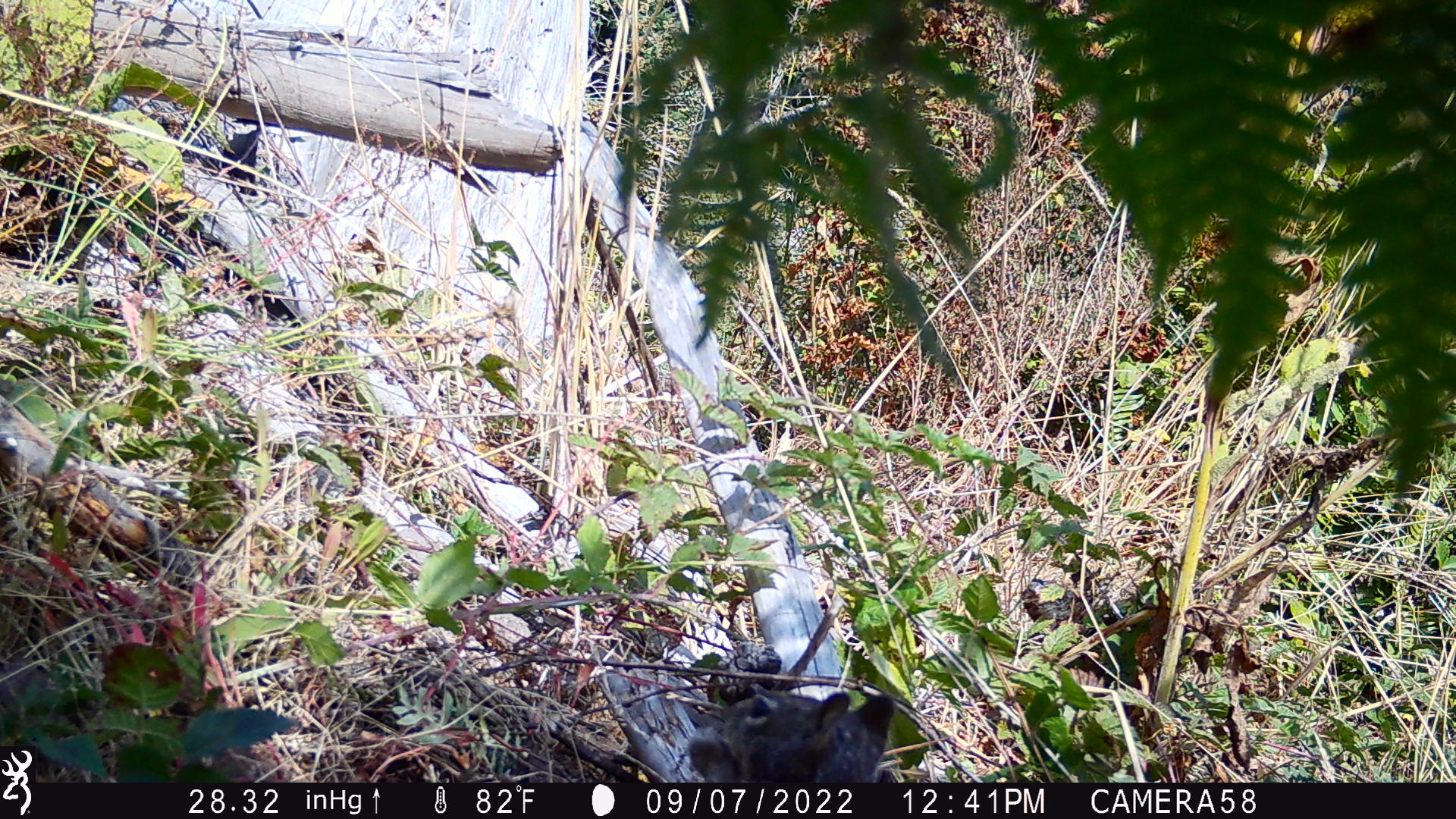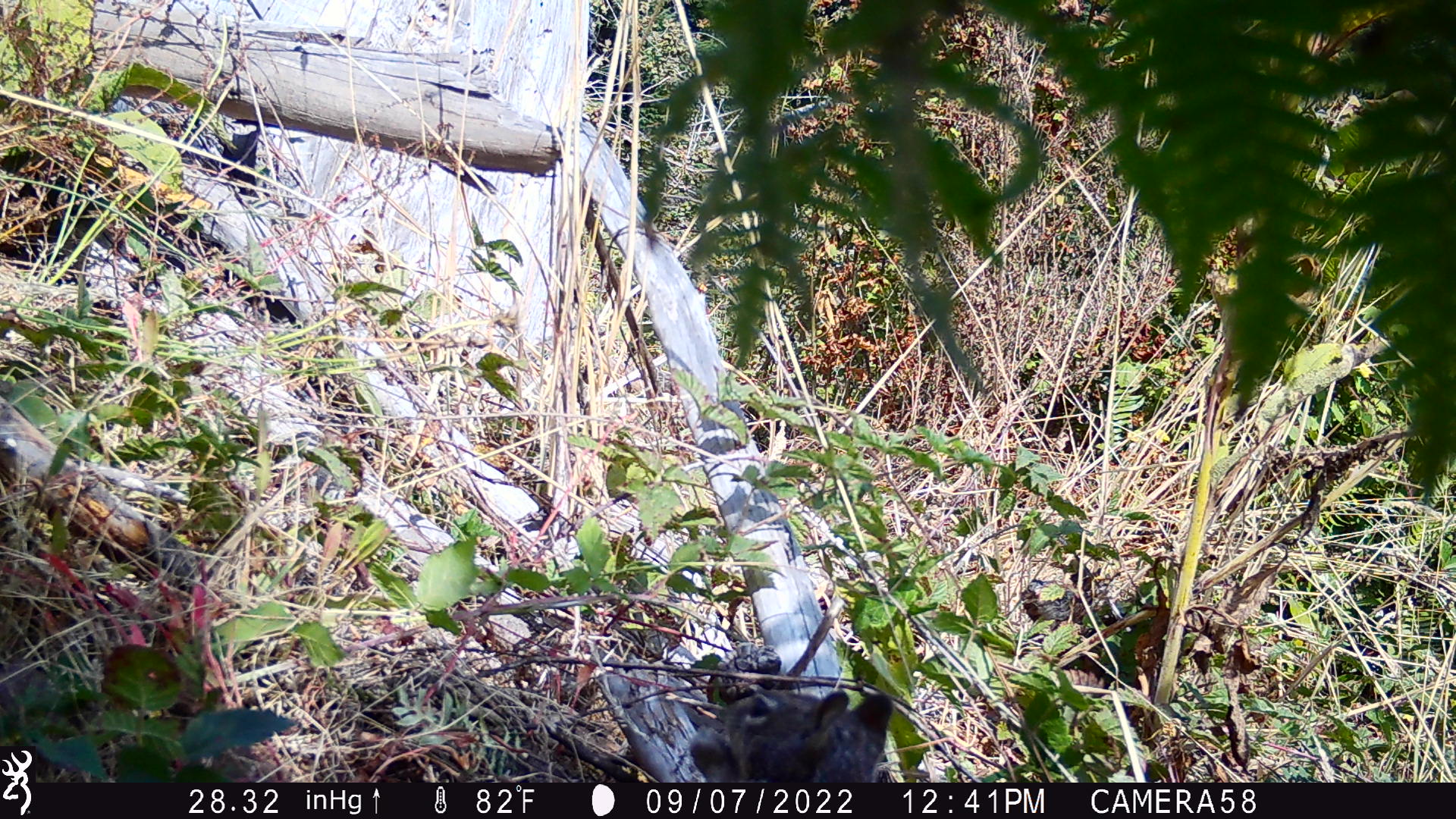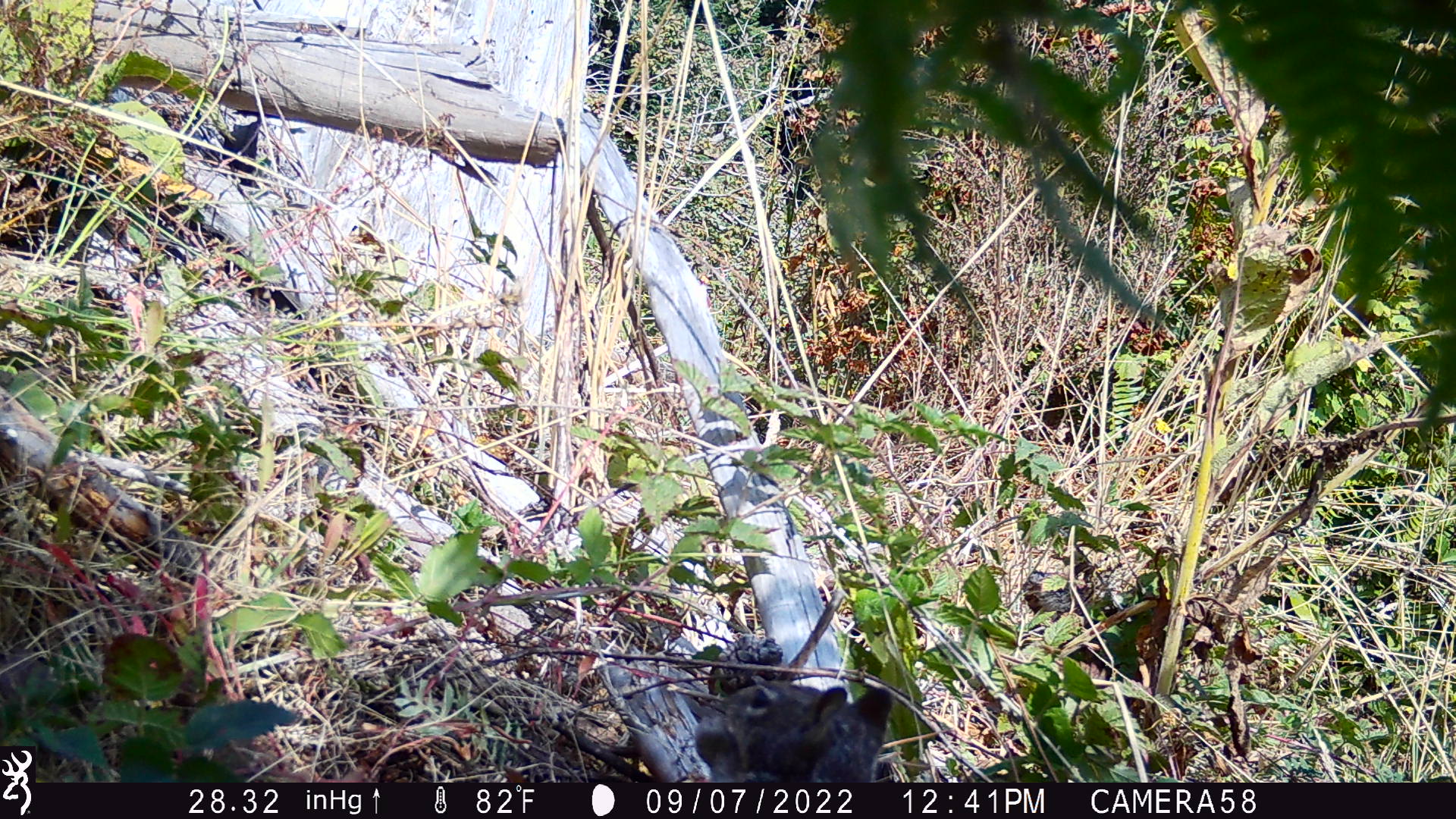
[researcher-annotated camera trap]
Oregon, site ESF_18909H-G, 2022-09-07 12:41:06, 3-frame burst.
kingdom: Animalia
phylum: Chordata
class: Mammalia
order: Rodentia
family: Sciuridae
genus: Otospermophilus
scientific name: Otospermophilus beecheyi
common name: california ground squirrel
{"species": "california ground squirrel (Otospermophilus beecheyi)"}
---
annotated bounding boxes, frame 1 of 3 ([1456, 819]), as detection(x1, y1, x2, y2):
california ground squirrel: detection(673, 679, 908, 779)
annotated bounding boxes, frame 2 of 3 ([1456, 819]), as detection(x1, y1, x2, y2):
california ground squirrel: detection(676, 679, 896, 776)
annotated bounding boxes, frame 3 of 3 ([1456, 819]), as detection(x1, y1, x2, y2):
california ground squirrel: detection(680, 661, 914, 778)